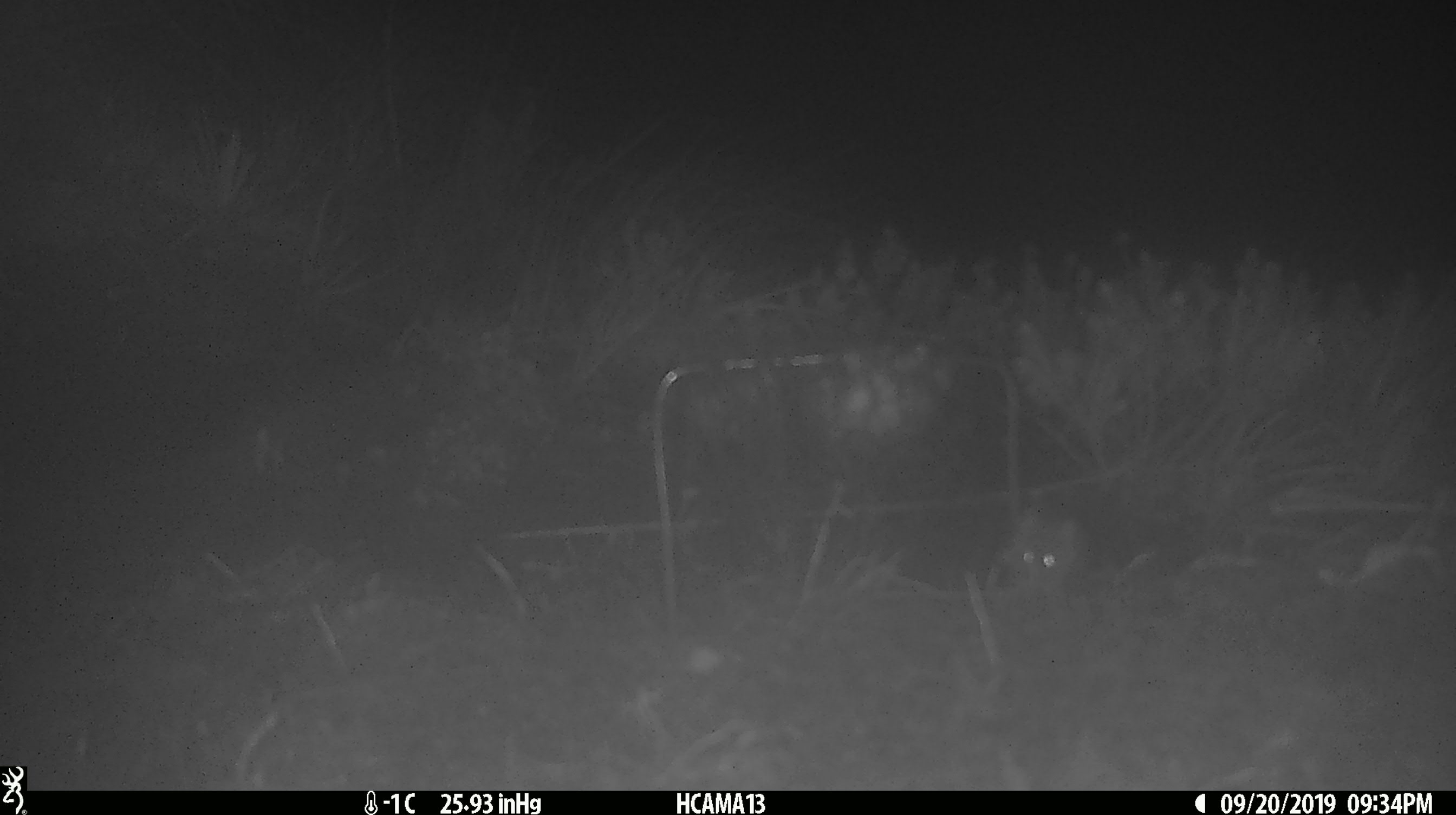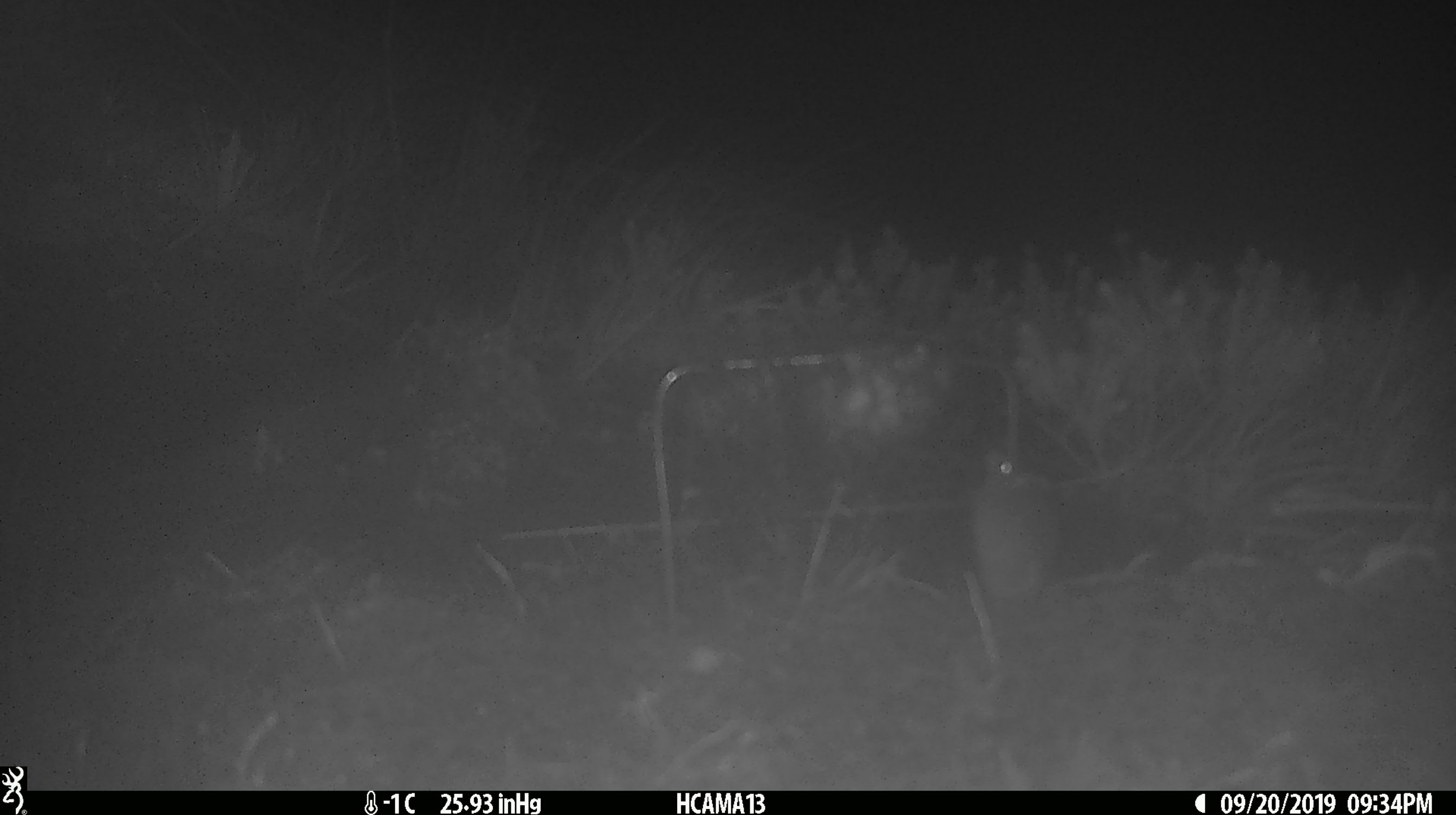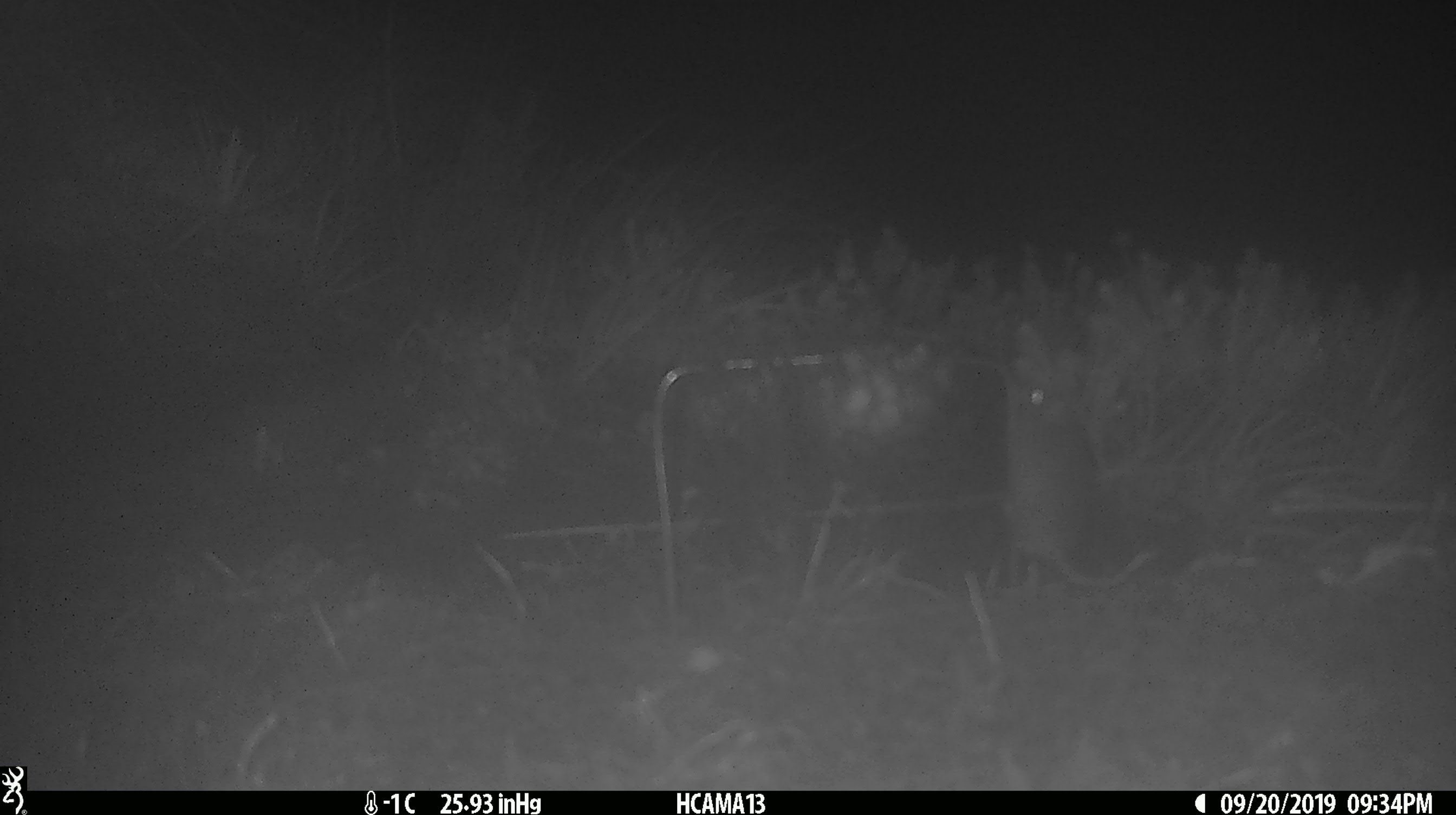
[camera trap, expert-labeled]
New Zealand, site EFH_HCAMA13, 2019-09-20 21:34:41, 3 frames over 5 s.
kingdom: Animalia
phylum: Chordata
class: Mammalia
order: Rodentia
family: Muridae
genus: Mus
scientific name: Mus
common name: mouse